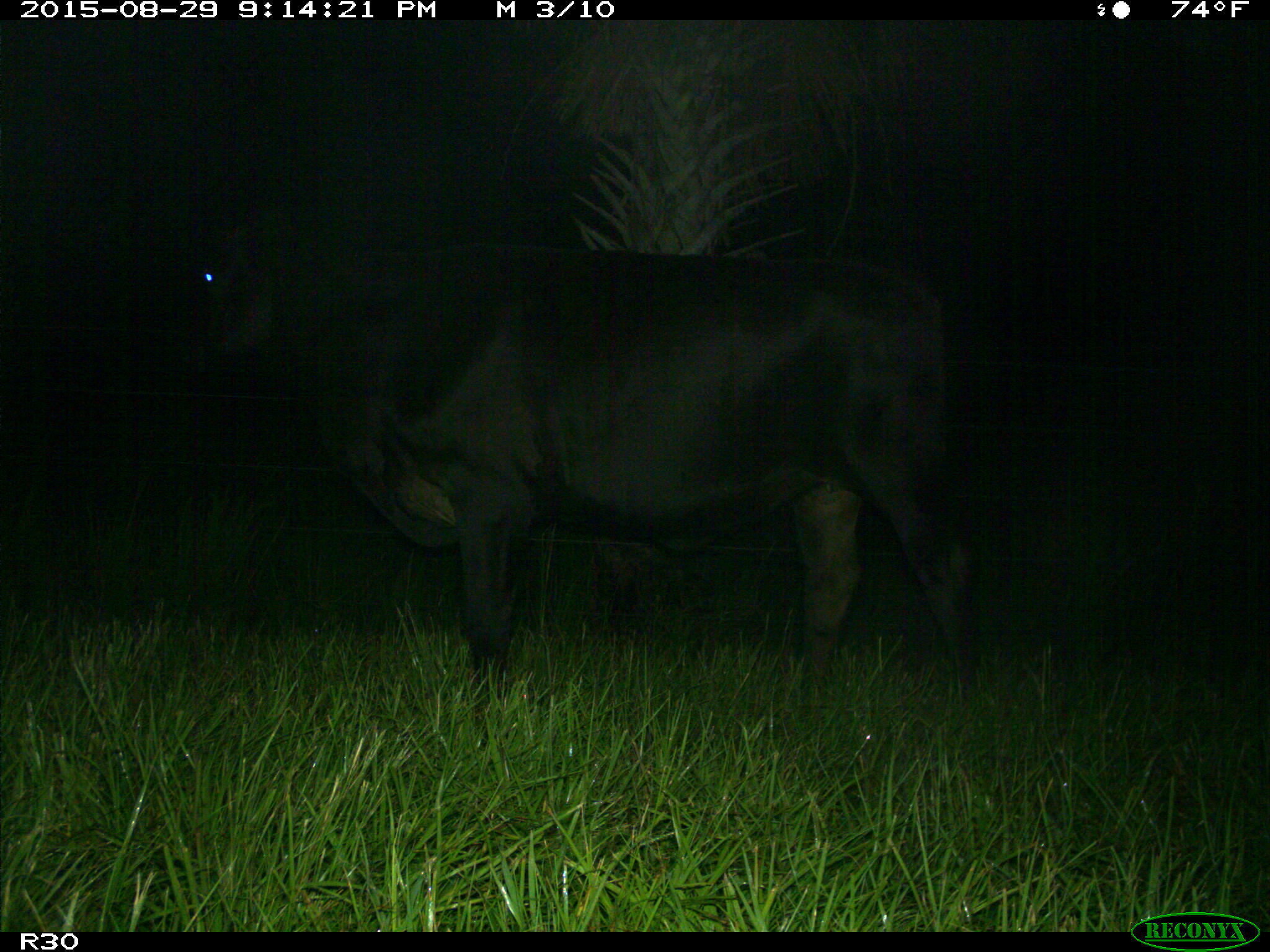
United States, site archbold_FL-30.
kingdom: Animalia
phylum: Chordata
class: Mammalia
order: Artiodactyla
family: Bovidae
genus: Bos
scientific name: Bos taurus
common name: domestic cow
Bos taurus (domestic cow).